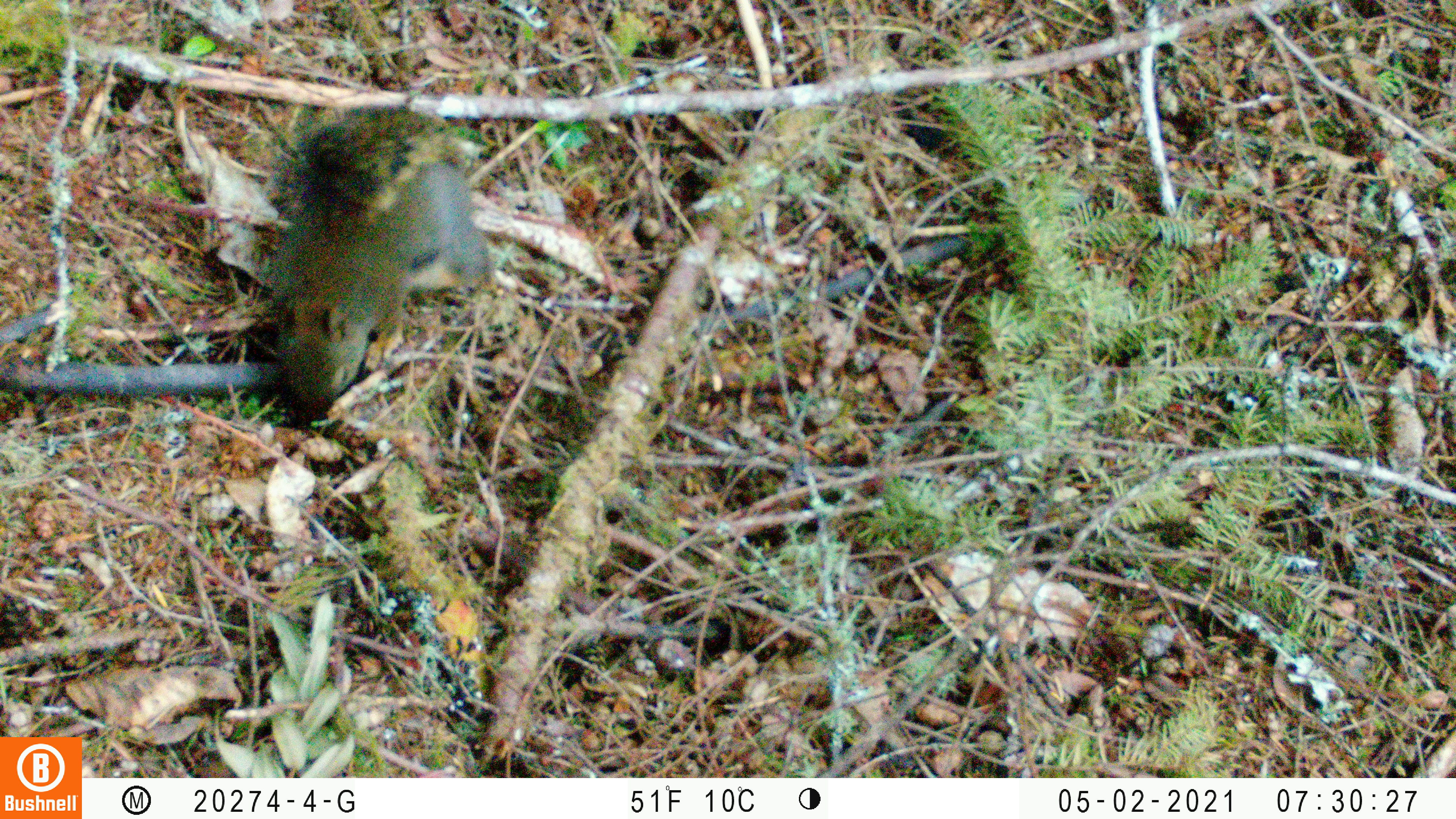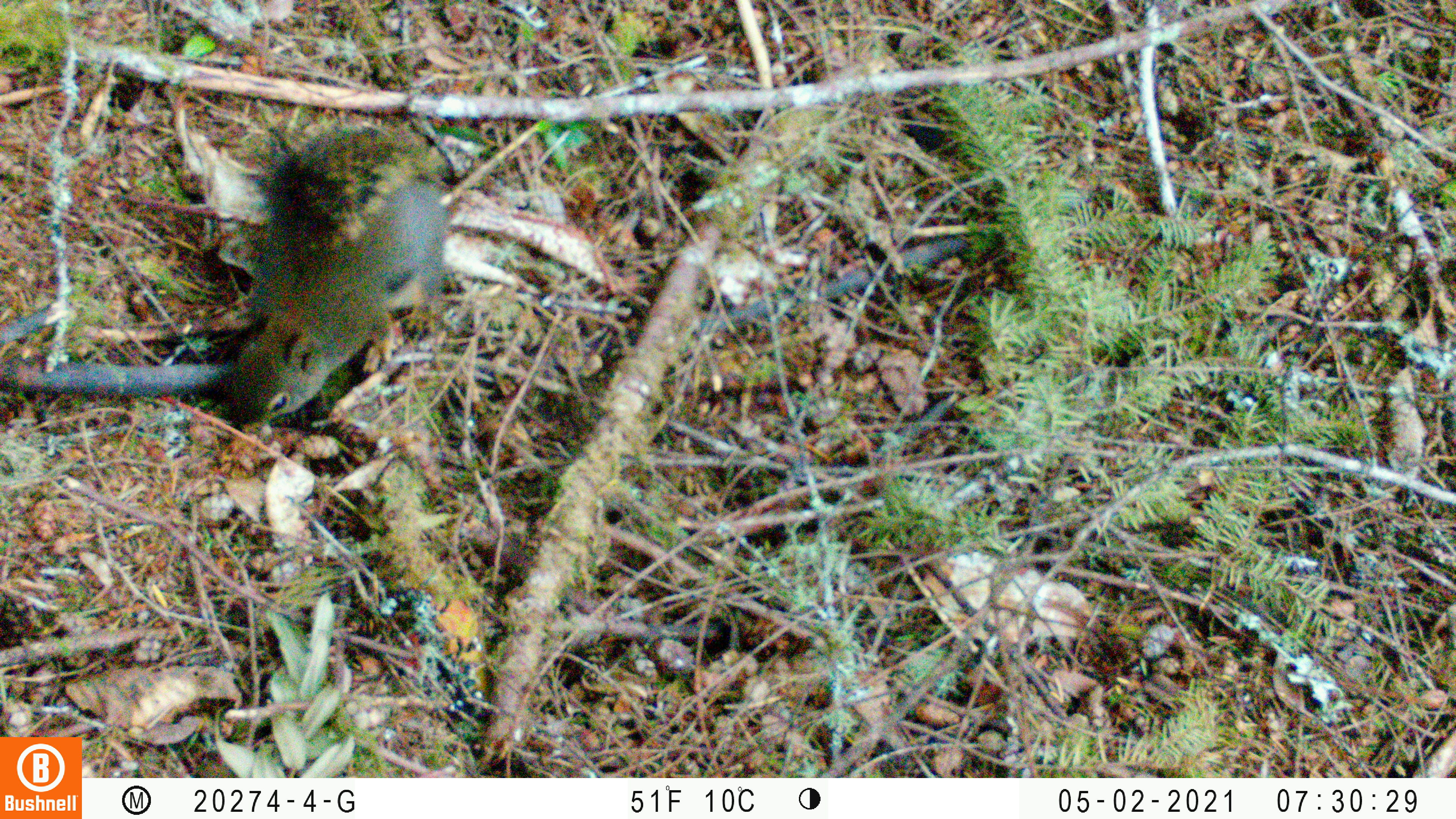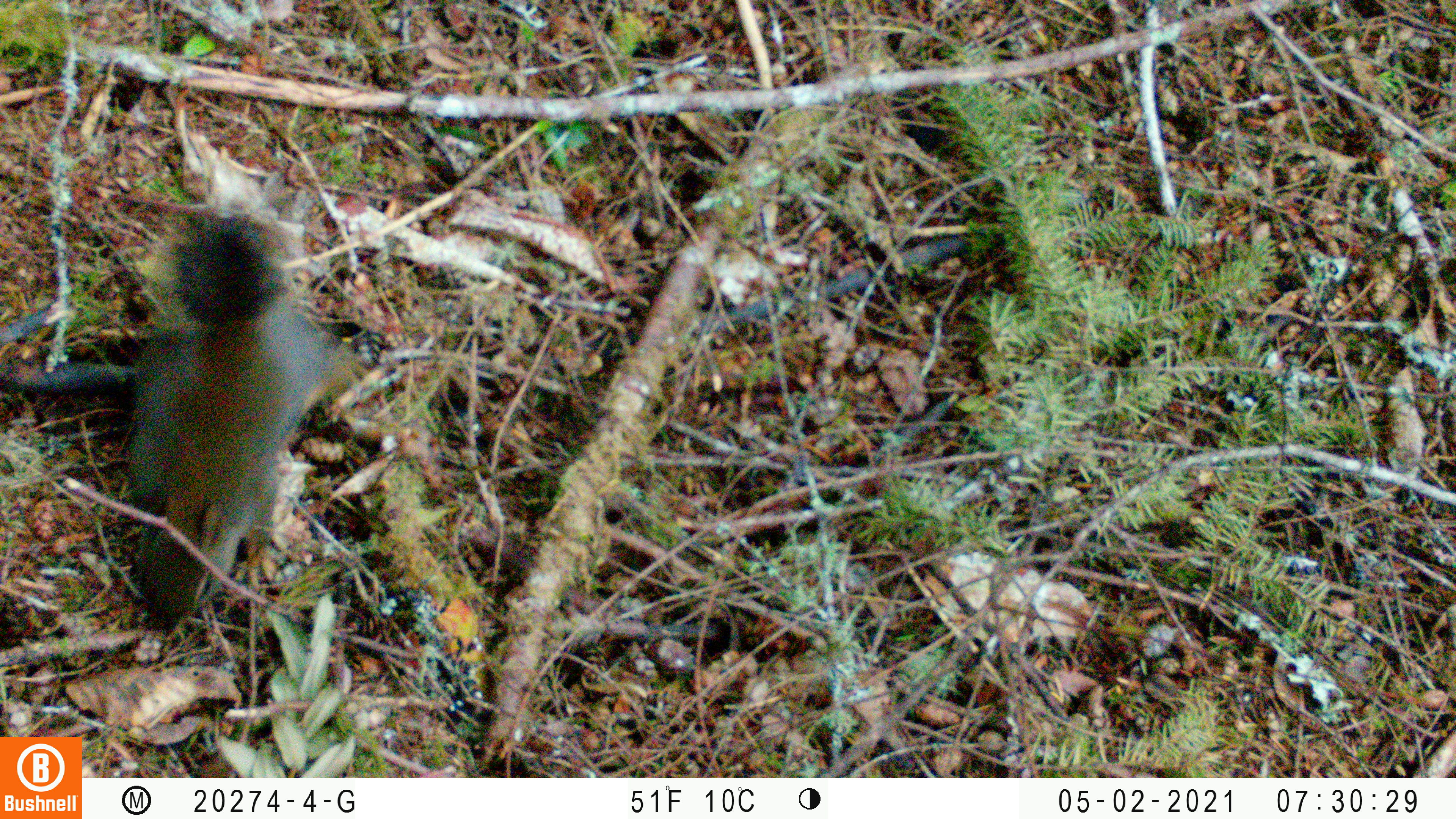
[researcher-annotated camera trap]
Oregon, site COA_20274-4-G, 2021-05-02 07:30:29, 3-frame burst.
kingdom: Animalia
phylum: Chordata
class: Mammalia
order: Rodentia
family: Sciuridae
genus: Tamiasciurus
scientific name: Tamiasciurus douglasii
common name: douglas squirrel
Douglas squirrel (Tamiasciurus douglasii).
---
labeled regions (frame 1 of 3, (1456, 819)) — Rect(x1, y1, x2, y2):
douglas squirrel: Rect(254, 97, 511, 422)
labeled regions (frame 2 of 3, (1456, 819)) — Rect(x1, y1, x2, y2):
douglas squirrel: Rect(214, 111, 459, 436)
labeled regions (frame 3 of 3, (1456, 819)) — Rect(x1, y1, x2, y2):
douglas squirrel: Rect(125, 201, 375, 637)